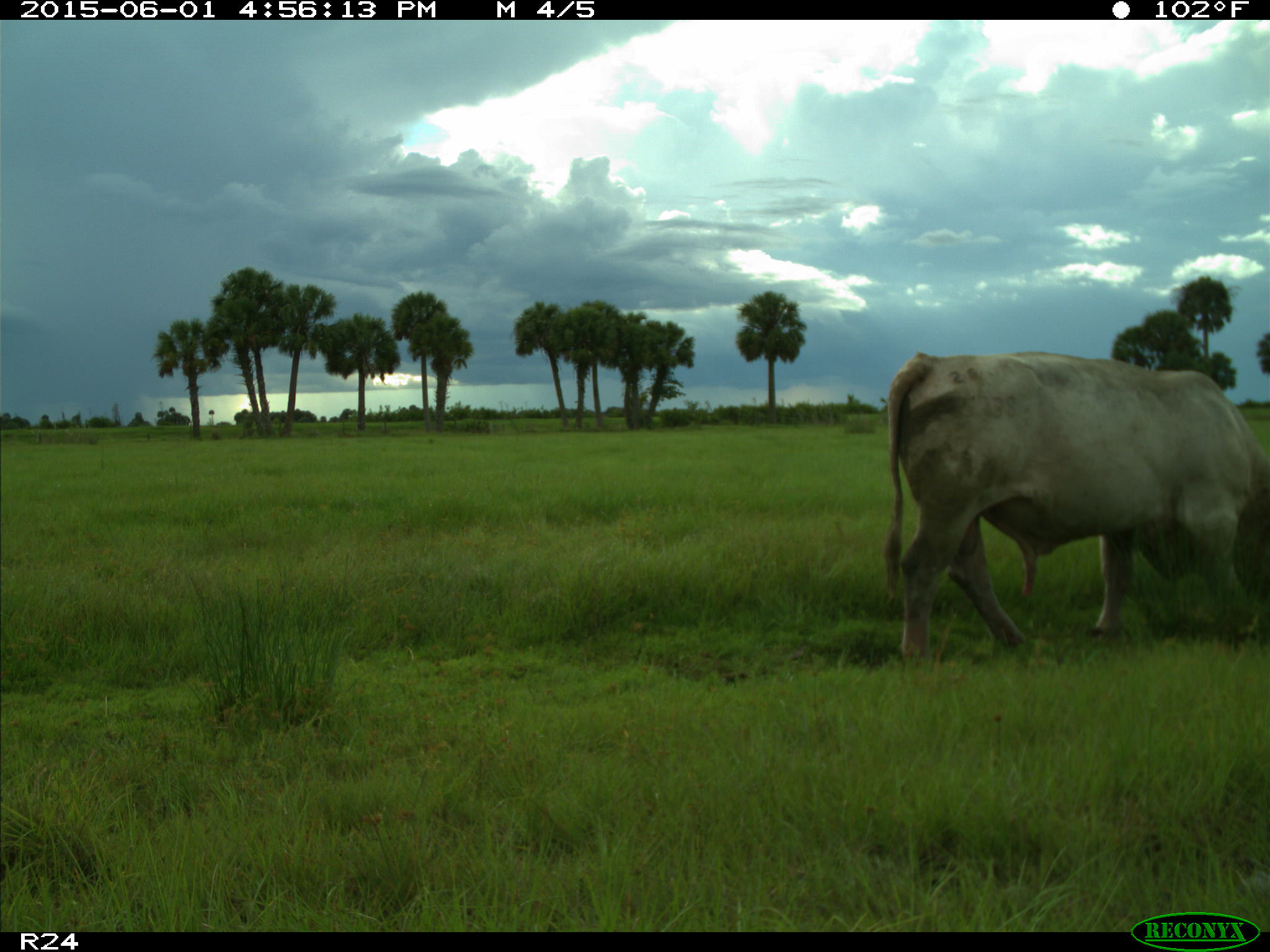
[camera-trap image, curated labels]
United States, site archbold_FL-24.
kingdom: Animalia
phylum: Chordata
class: Mammalia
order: Artiodactyla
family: Bovidae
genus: Bos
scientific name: Bos taurus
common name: domestic cow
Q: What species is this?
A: Bos taurus (domestic cow).